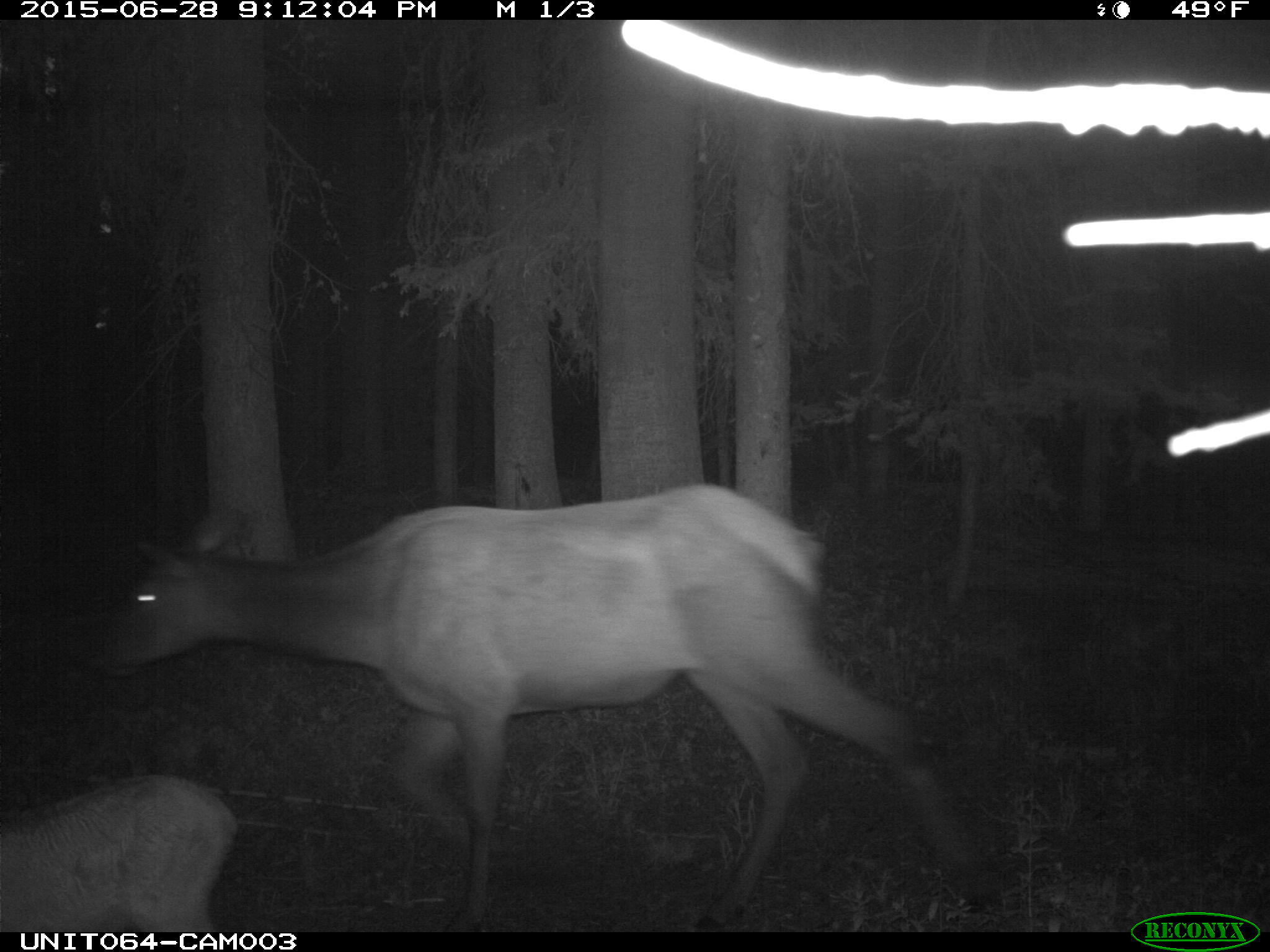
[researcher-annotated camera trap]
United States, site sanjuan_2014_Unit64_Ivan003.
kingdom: Animalia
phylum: Chordata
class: Mammalia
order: Artiodactyla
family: Cervidae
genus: Cervus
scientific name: Cervus elaphus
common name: red deer